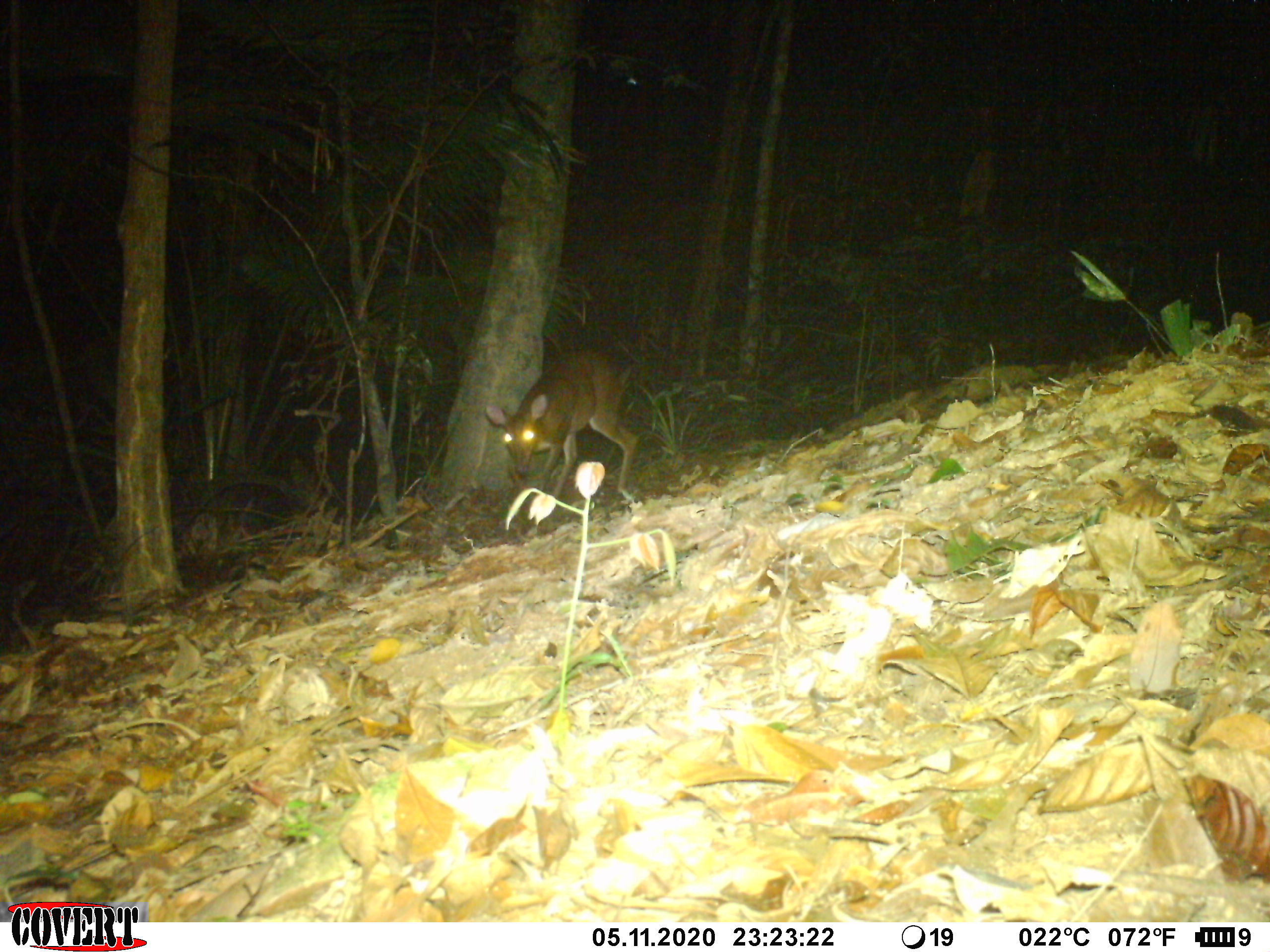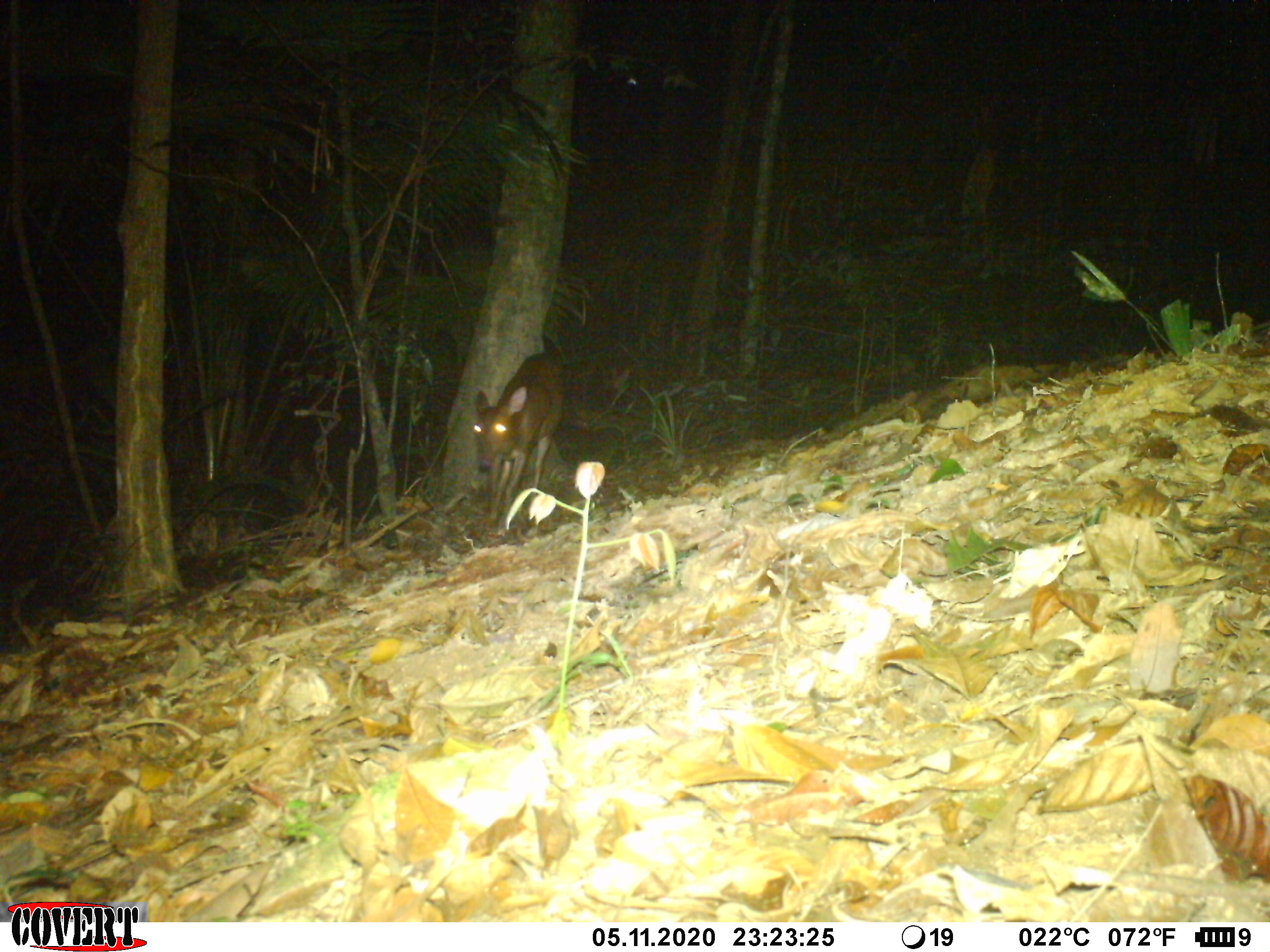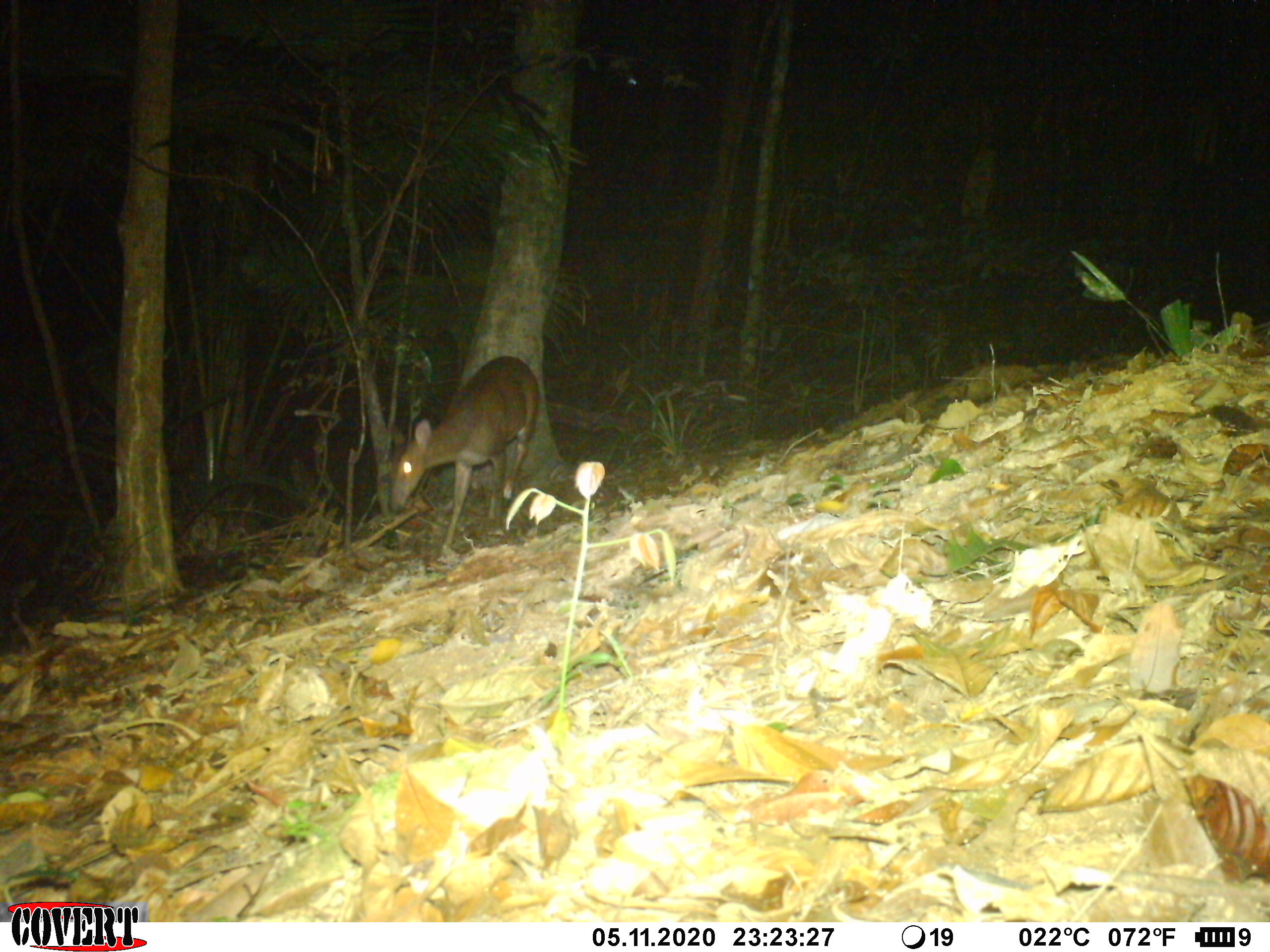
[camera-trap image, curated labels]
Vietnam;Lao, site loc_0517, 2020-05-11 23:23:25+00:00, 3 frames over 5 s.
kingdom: Animalia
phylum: Chordata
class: Mammalia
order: Artiodactyla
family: Cervidae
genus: Muntiacus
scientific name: Muntiacus vuquangensis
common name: large-antlered muntjac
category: large antlered muntjac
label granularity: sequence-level